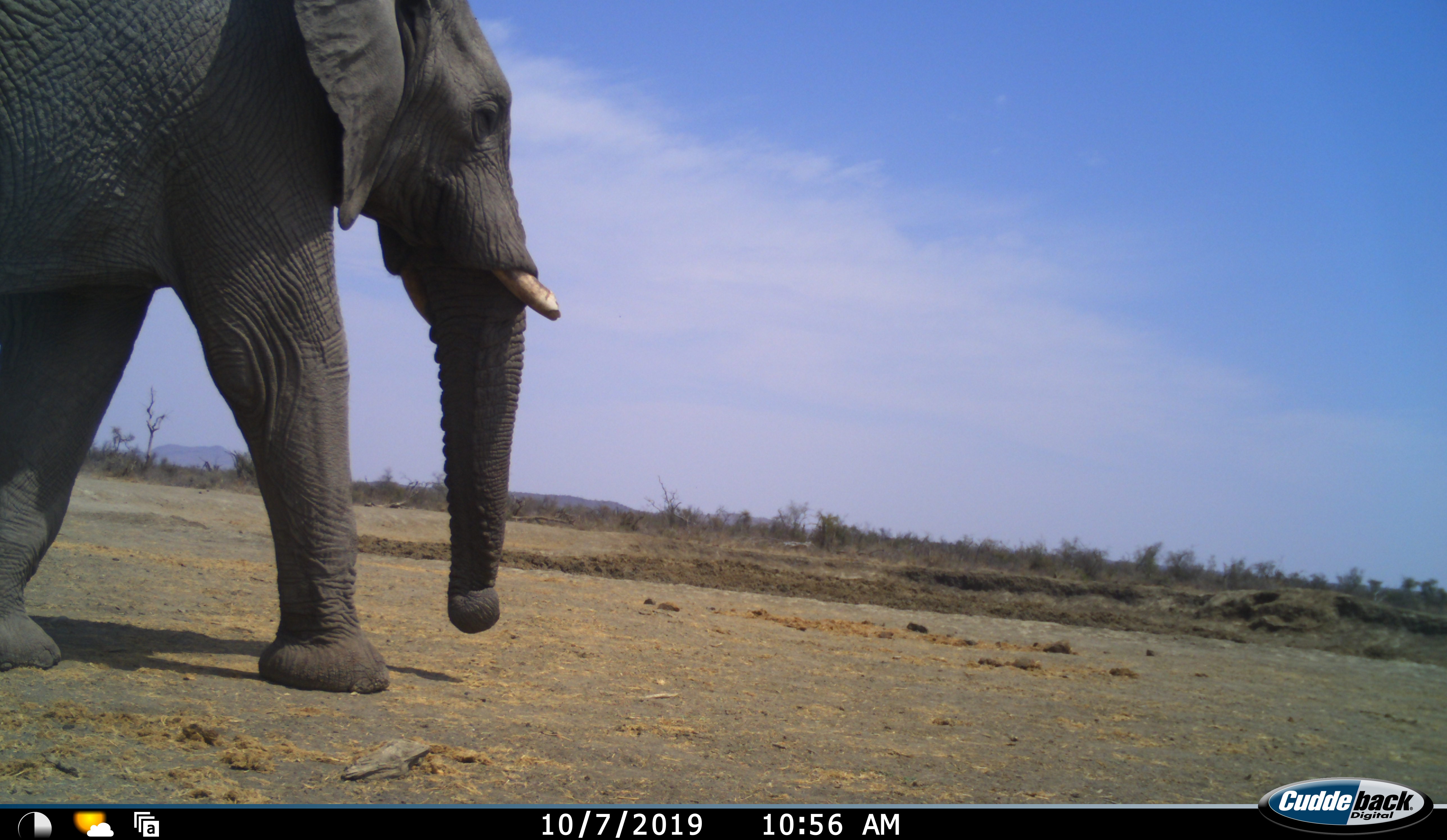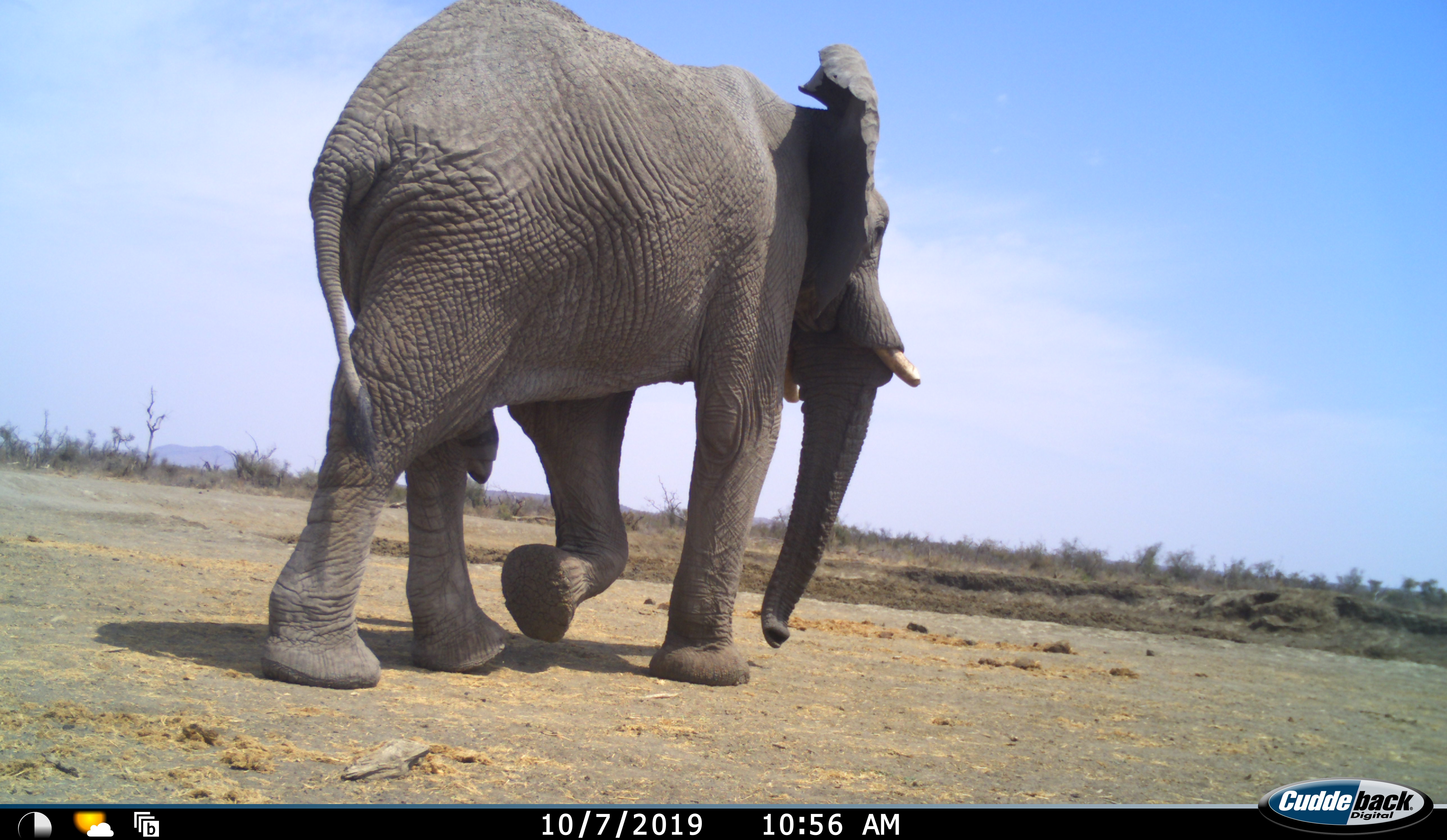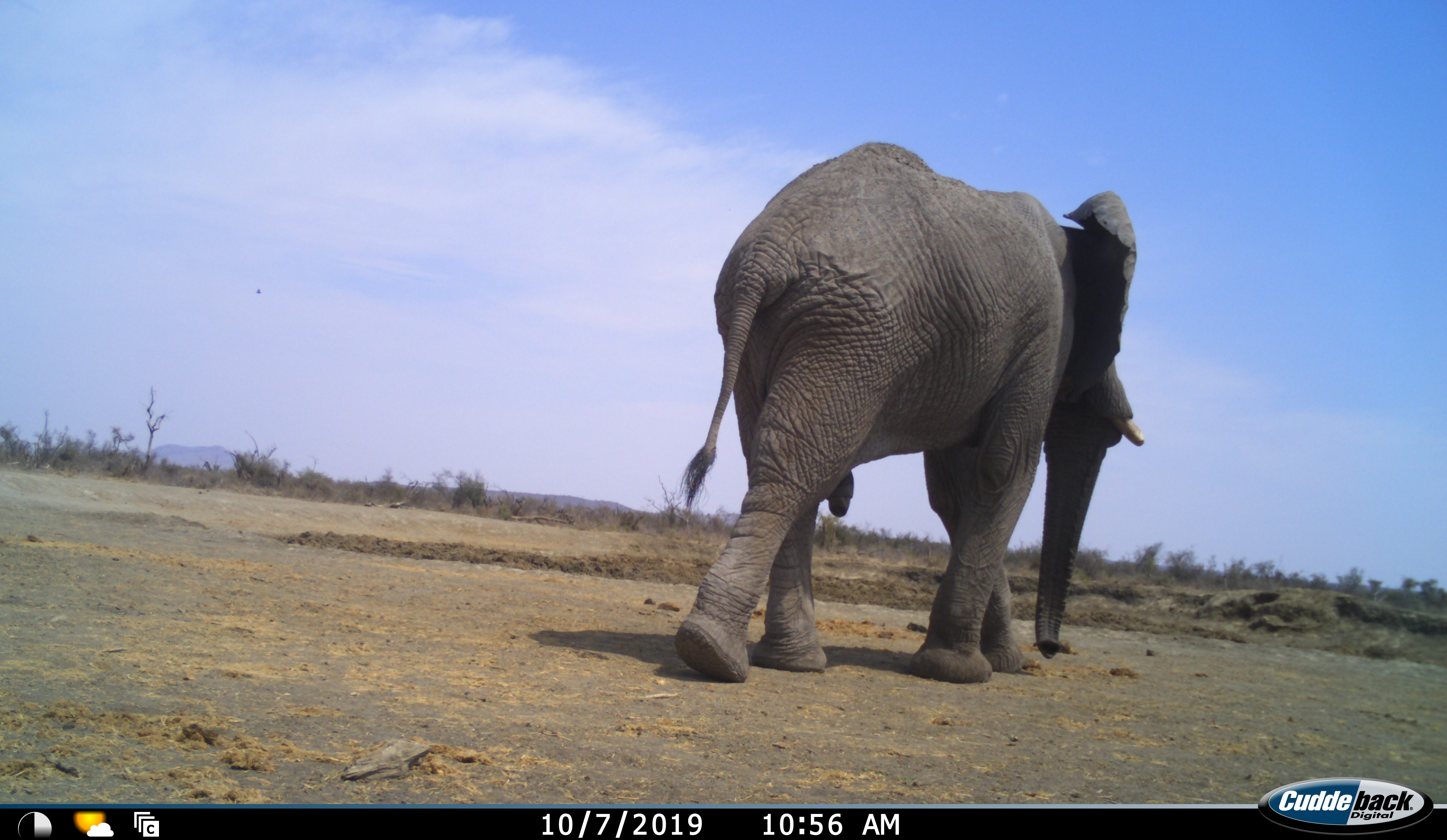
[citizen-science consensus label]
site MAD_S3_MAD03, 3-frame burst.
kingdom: Animalia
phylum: Chordata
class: Mammalia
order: Proboscidea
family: Elephantidae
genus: Loxodonta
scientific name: Loxodonta africana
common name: african bush elephant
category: elephant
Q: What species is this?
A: Elephant (african bush elephant) (Loxodonta africana).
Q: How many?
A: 1.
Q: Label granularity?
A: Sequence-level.